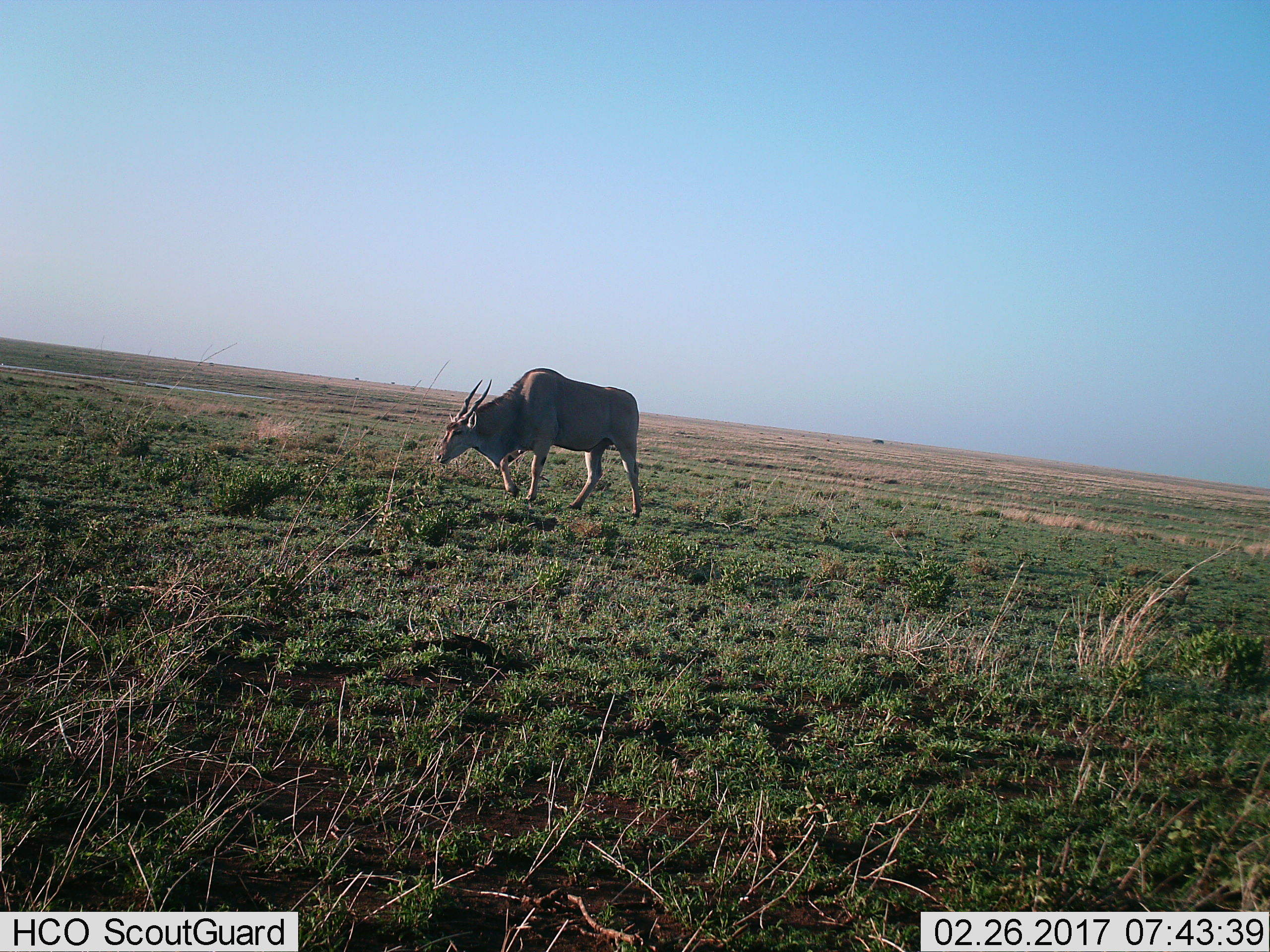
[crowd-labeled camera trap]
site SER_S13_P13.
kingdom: Animalia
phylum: Chordata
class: Mammalia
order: Artiodactyla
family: Bovidae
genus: Tragelaphus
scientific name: Tragelaphus oryx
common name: eland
Eland (Tragelaphus oryx), count 1. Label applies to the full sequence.